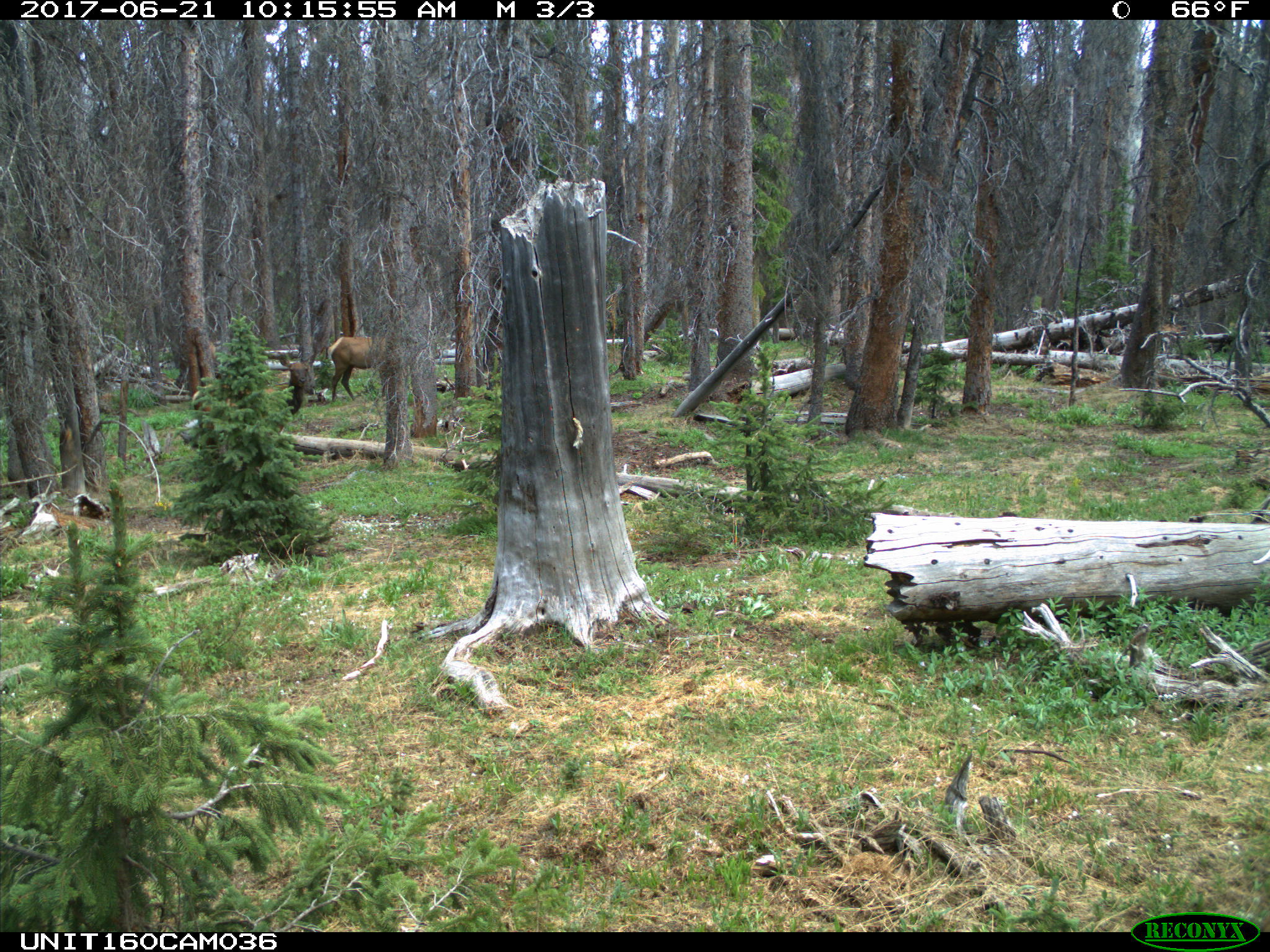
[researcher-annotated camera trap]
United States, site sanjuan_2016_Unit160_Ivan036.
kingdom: Animalia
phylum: Chordata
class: Mammalia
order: Artiodactyla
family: Cervidae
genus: Cervus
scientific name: Cervus elaphus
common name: red deer